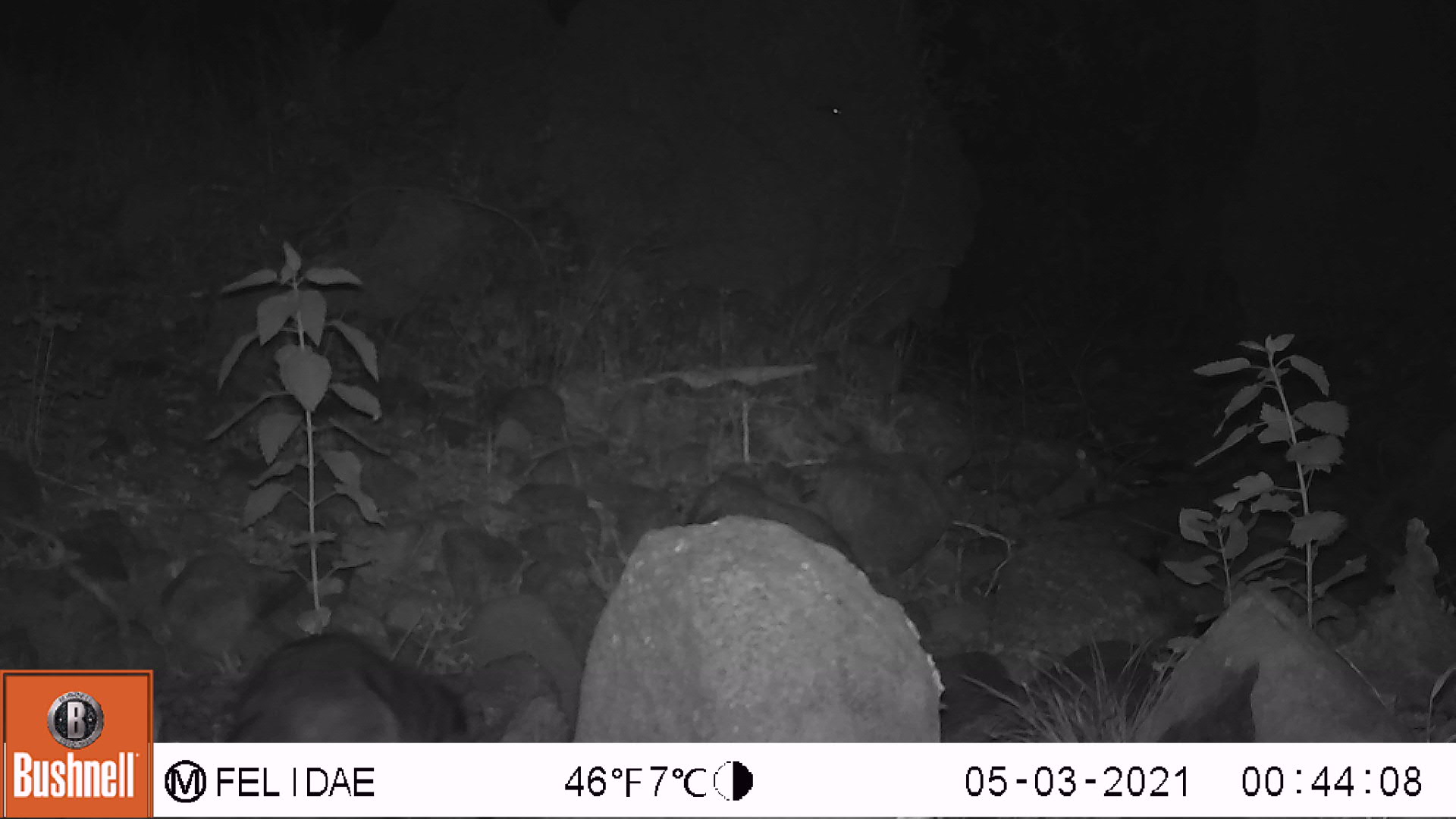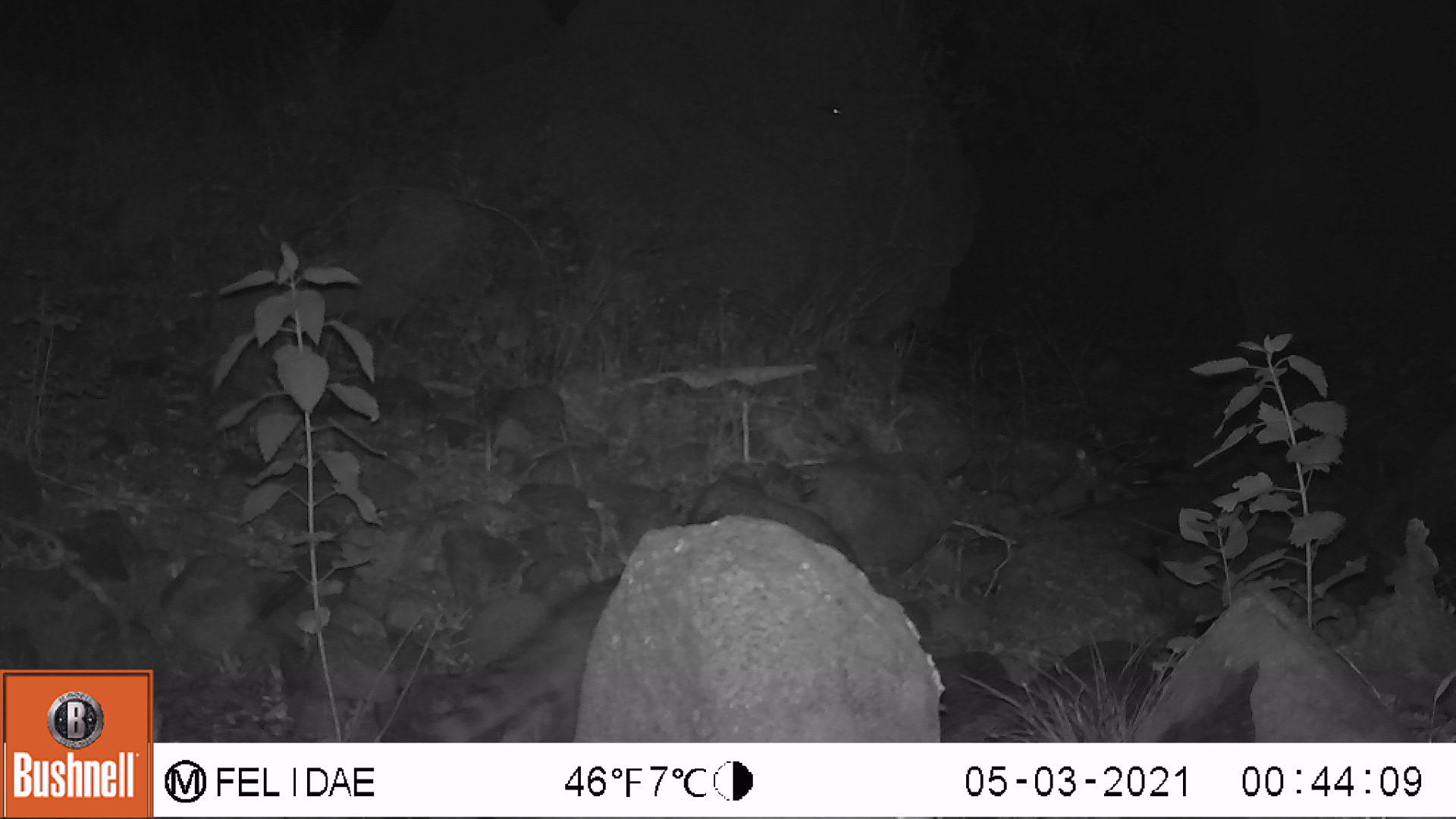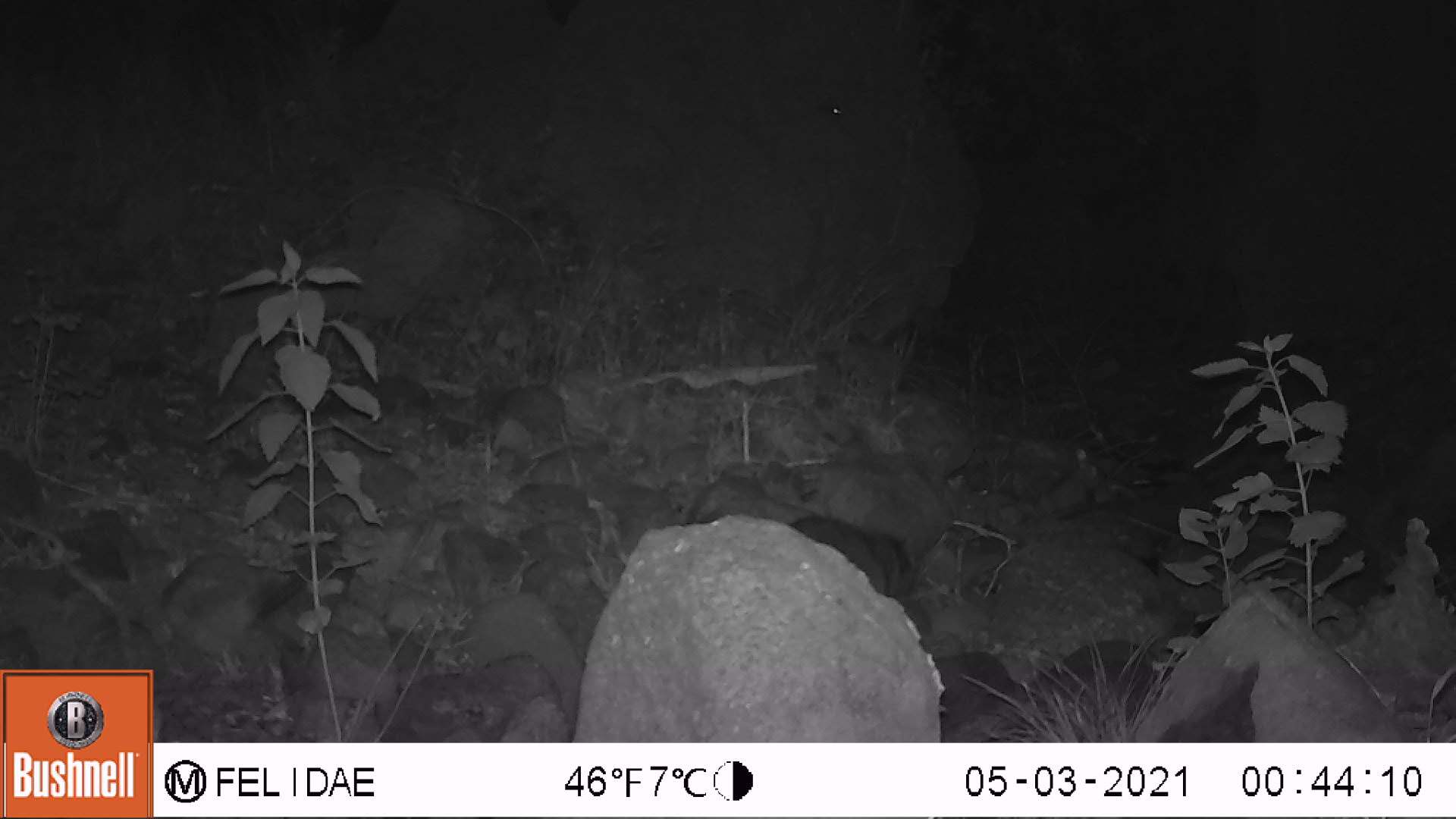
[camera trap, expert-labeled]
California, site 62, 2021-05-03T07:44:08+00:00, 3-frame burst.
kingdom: Animalia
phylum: Chordata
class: Mammalia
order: Carnivora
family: Procyonidae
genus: Procyon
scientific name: Procyon lotor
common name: raccoon